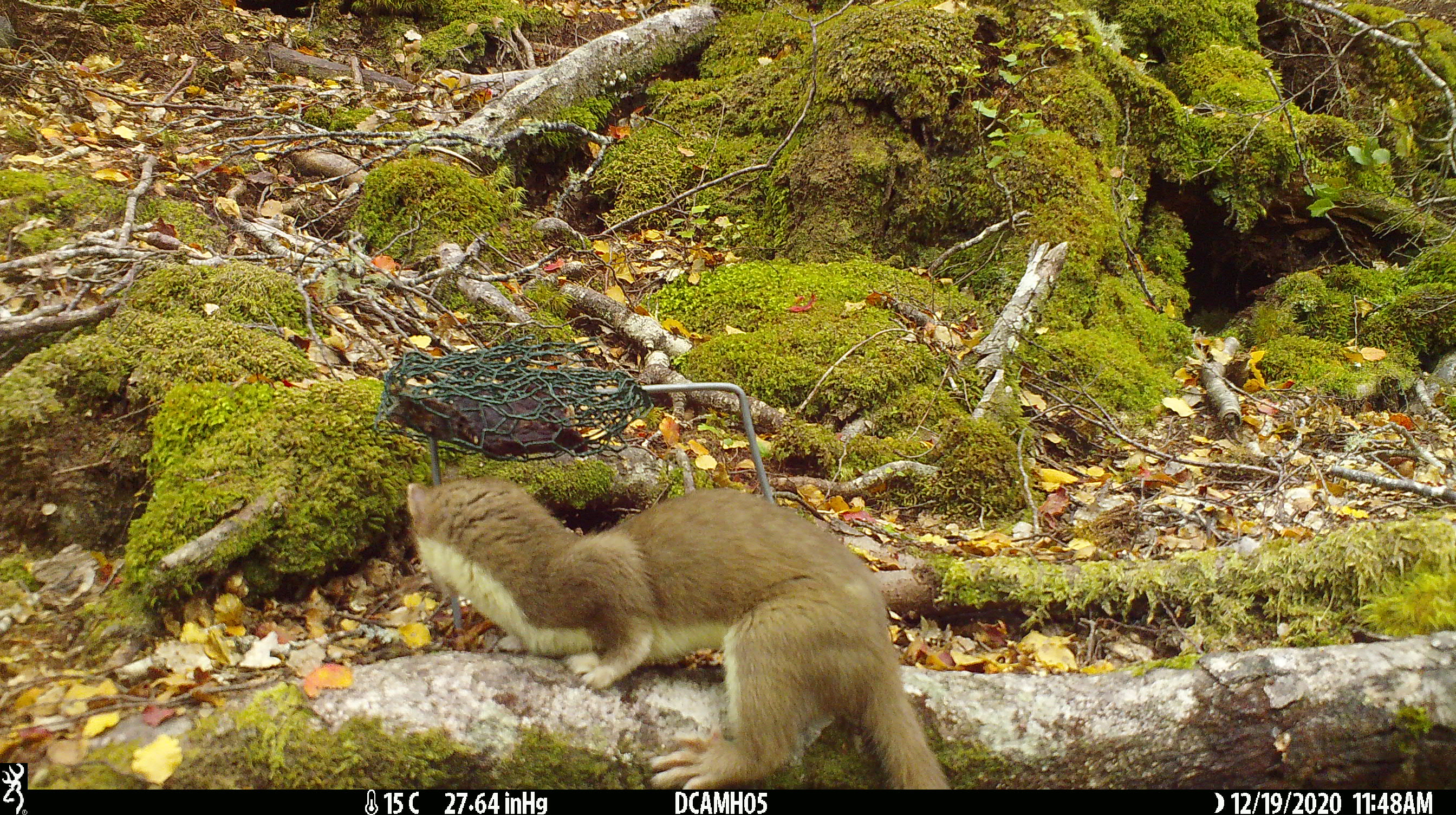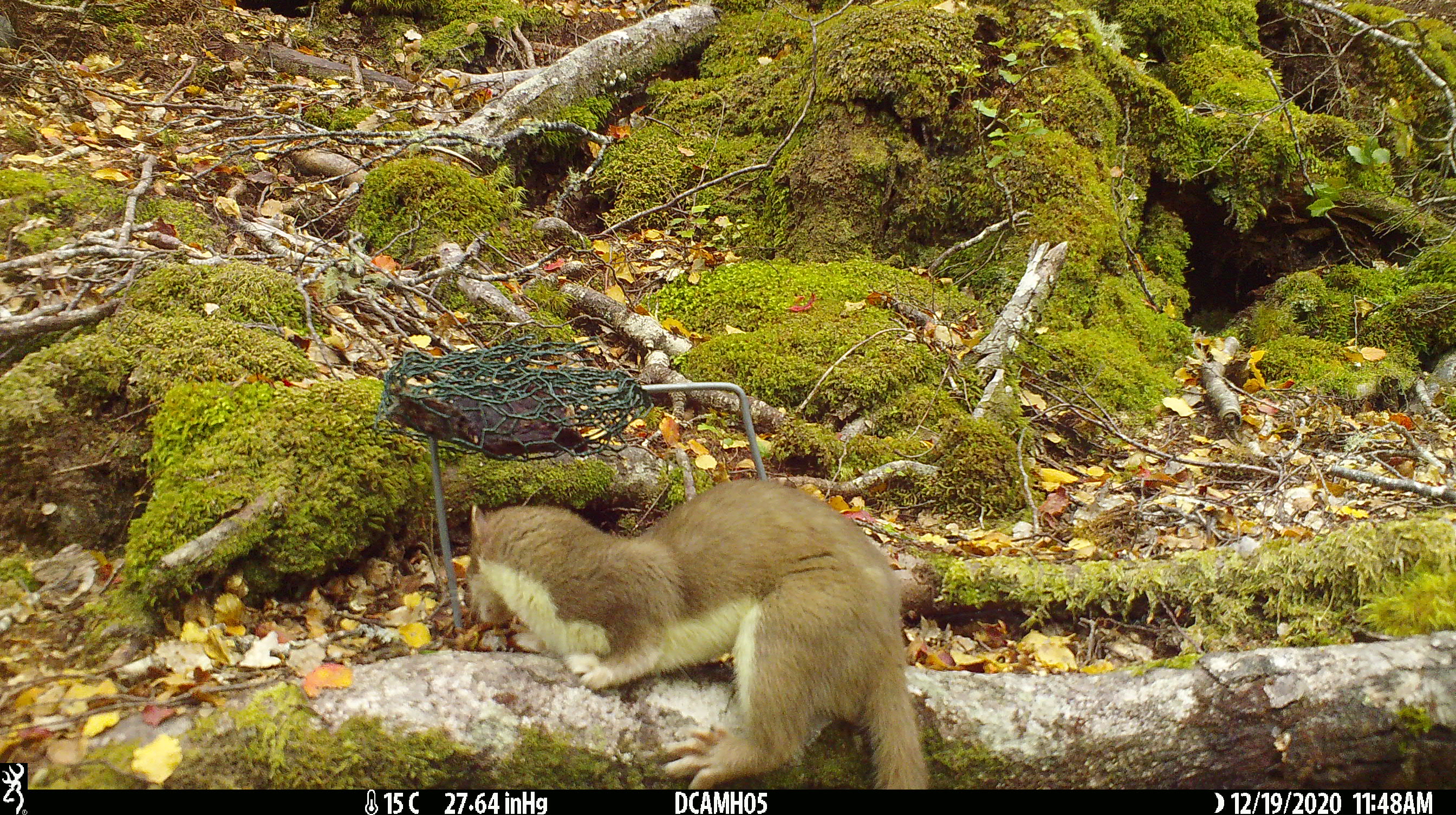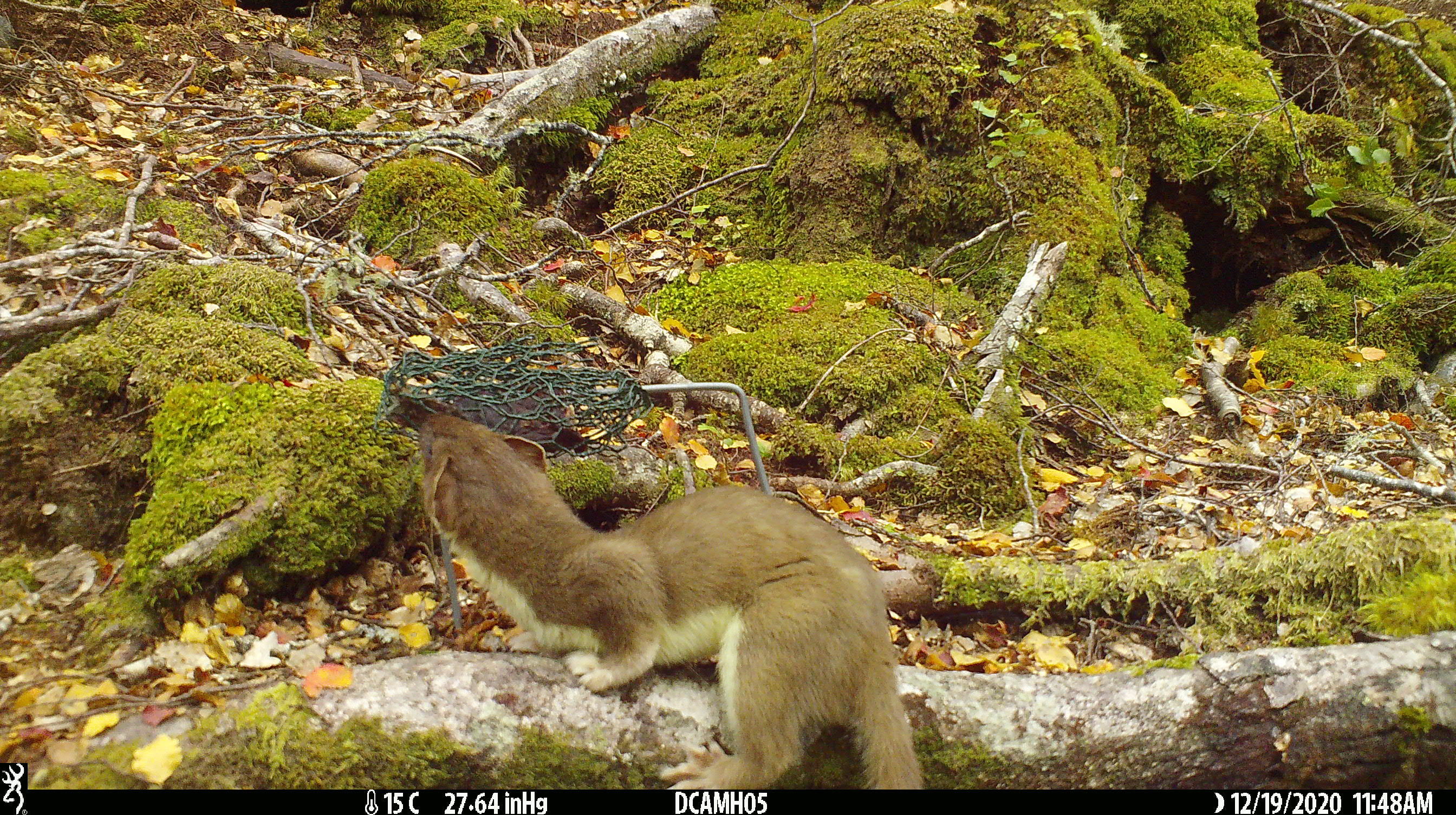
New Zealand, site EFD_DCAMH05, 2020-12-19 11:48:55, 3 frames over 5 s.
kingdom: Animalia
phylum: Chordata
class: Mammalia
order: Carnivora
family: Mustelidae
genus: Mustela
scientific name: Mustela erminea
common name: stoat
Stoat (Mustela erminea).